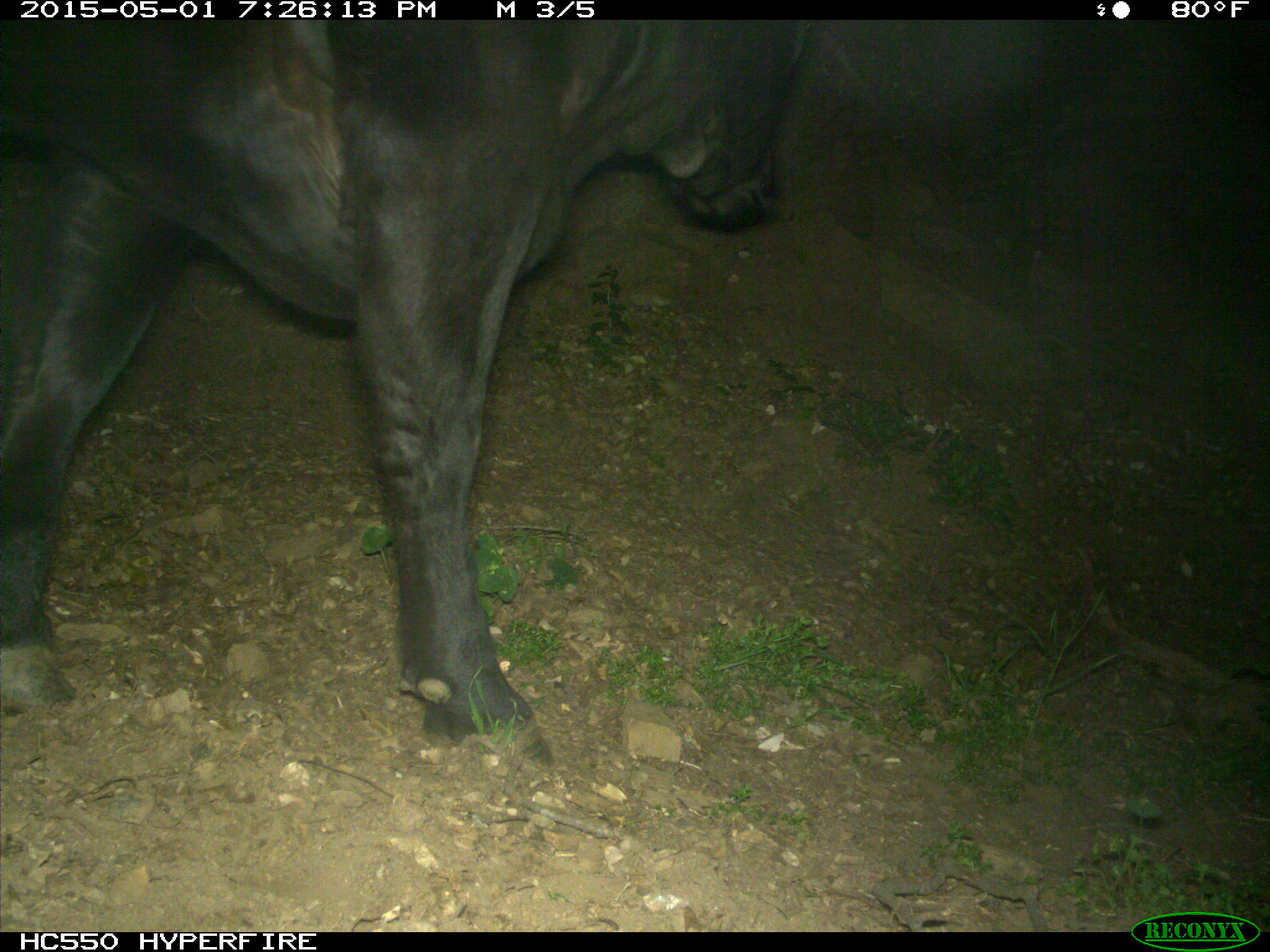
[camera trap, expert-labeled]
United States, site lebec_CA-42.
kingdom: Animalia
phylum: Chordata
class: Mammalia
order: Artiodactyla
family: Bovidae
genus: Bos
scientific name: Bos taurus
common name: domestic cow